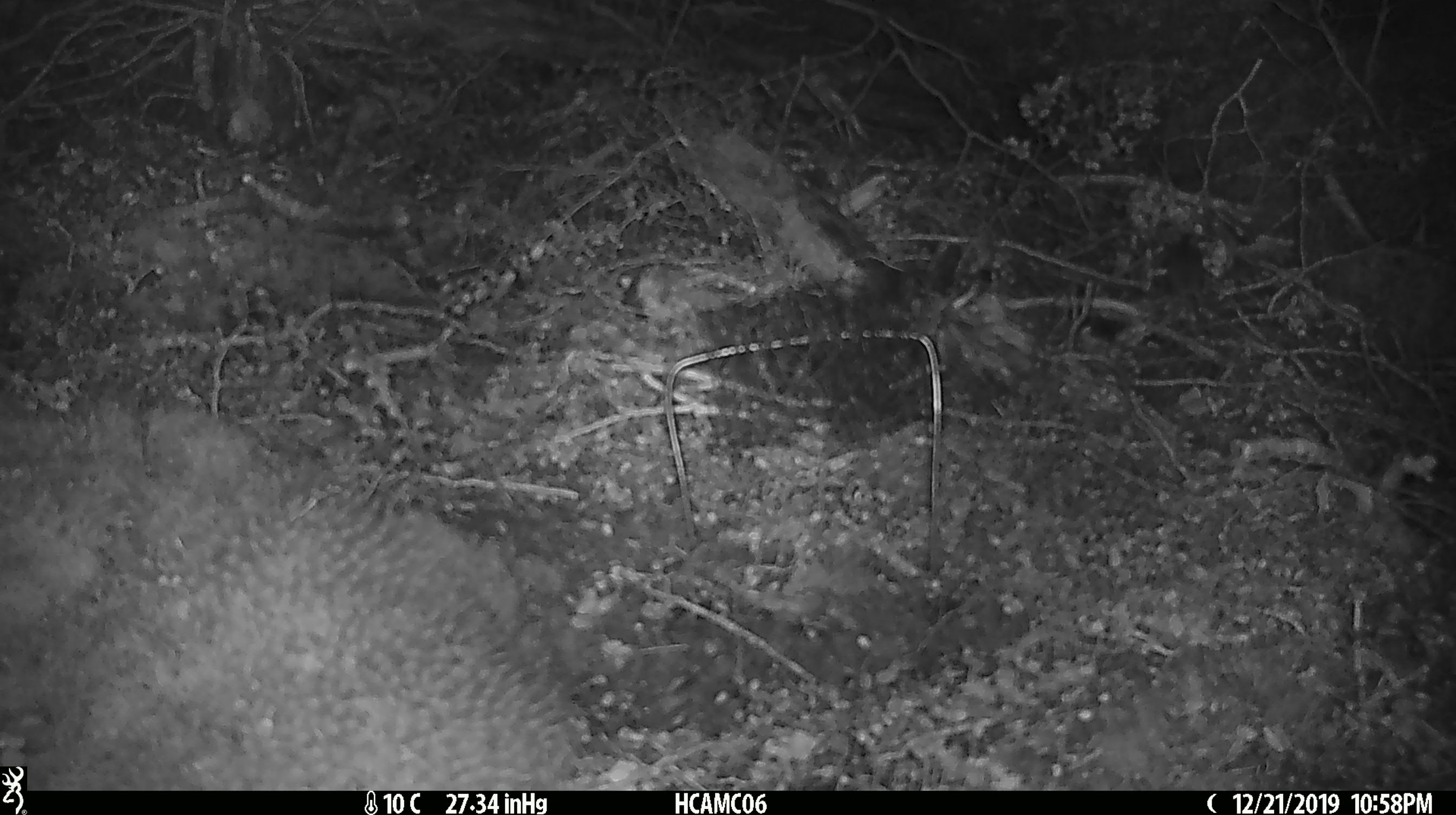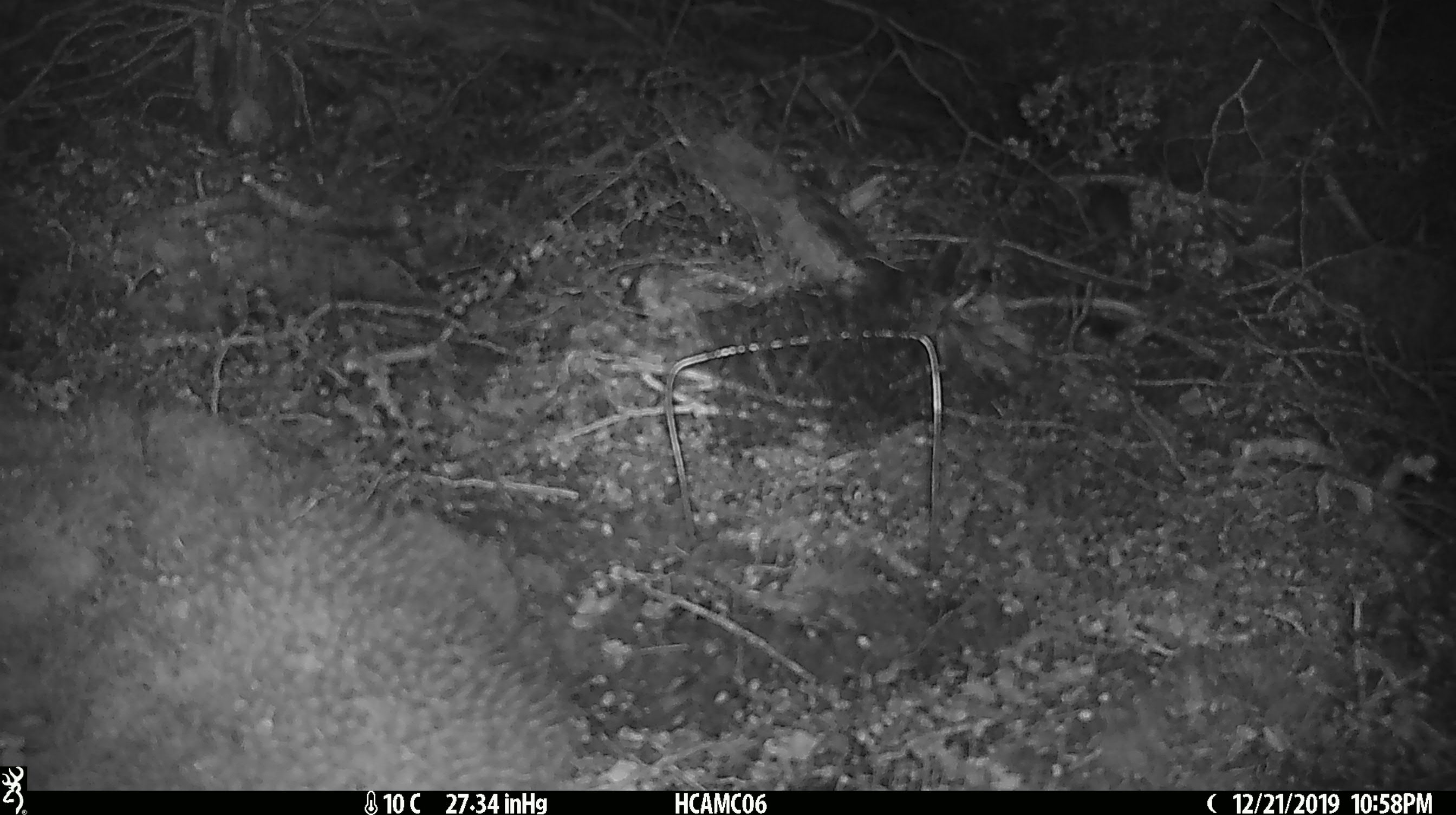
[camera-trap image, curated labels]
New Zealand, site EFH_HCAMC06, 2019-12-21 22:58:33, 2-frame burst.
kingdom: Animalia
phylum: Chordata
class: Mammalia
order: Rodentia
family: Muridae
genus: Mus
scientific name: Mus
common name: mouse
Mouse (Mus).